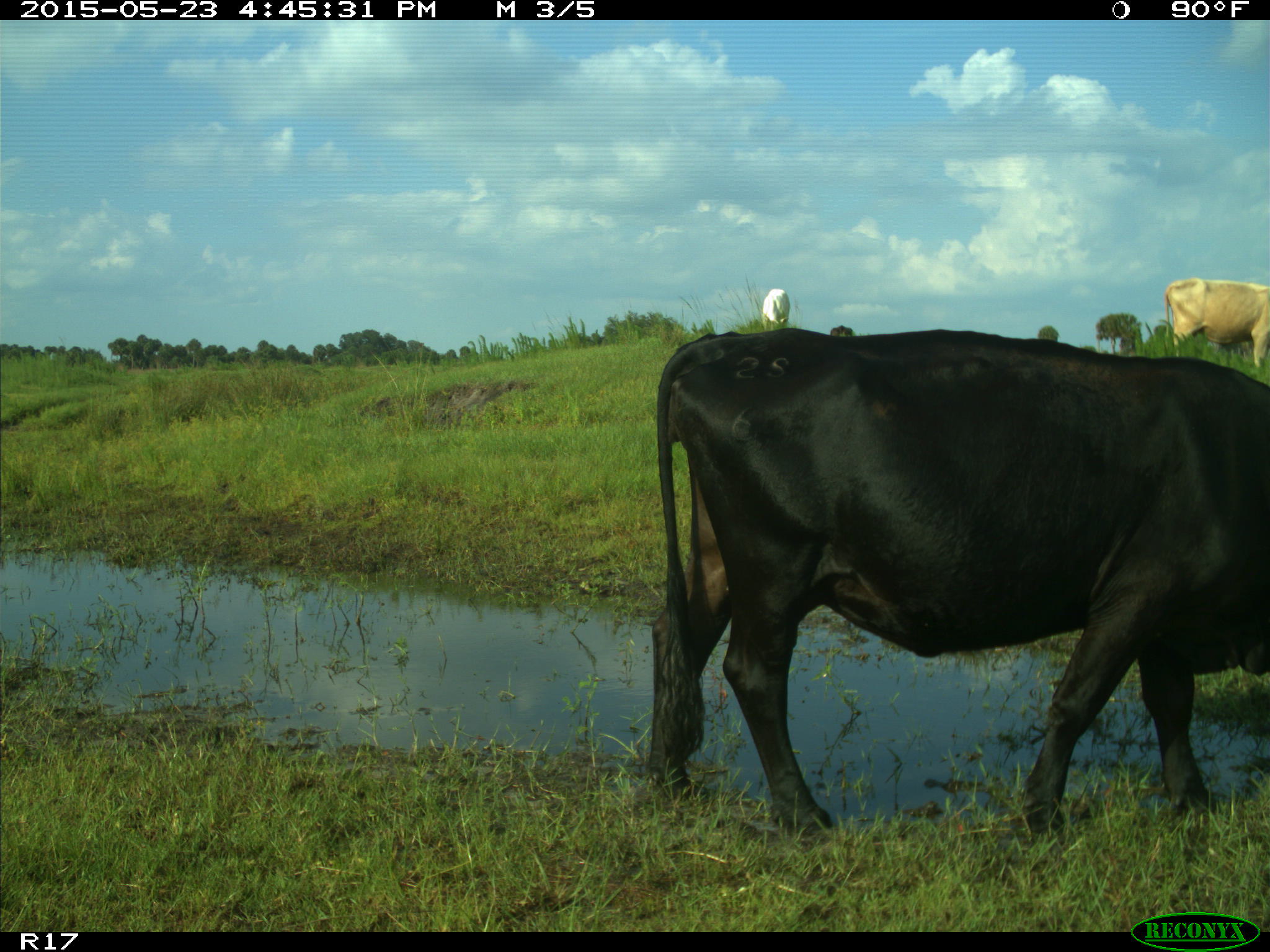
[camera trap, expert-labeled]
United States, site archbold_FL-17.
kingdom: Animalia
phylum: Chordata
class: Mammalia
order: Artiodactyla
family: Bovidae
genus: Bos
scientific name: Bos taurus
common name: domestic cow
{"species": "Bos taurus (domestic cow)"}